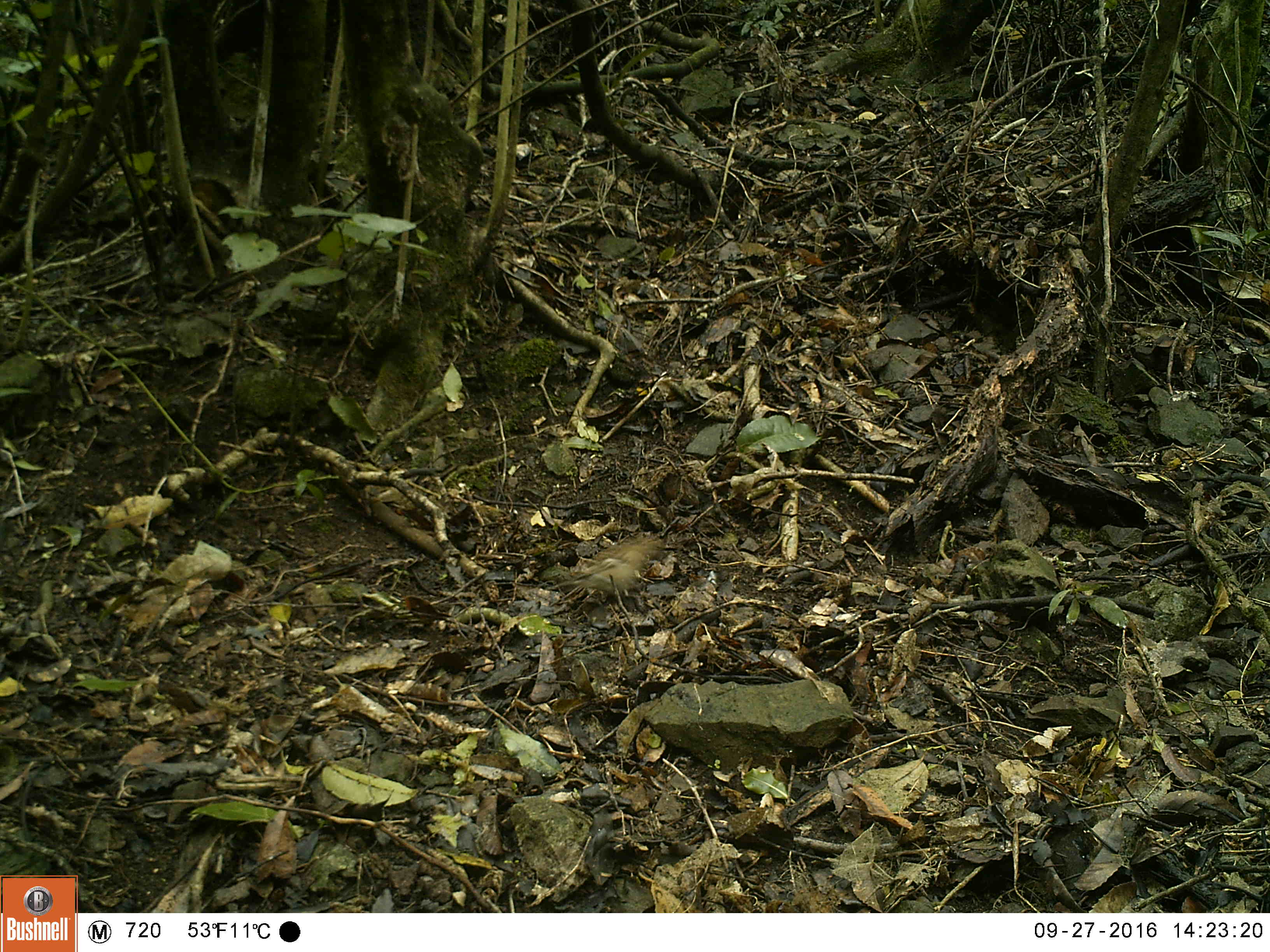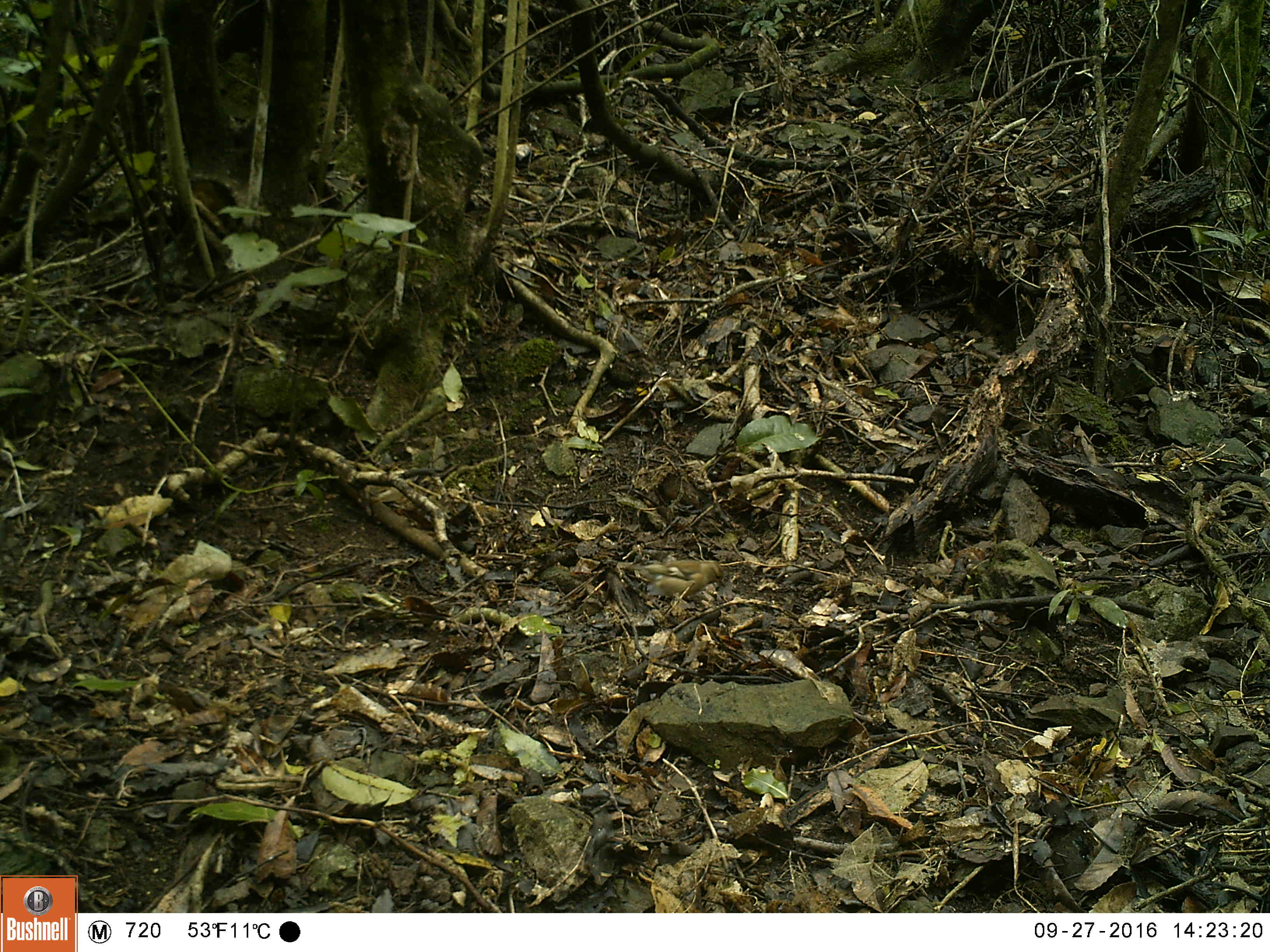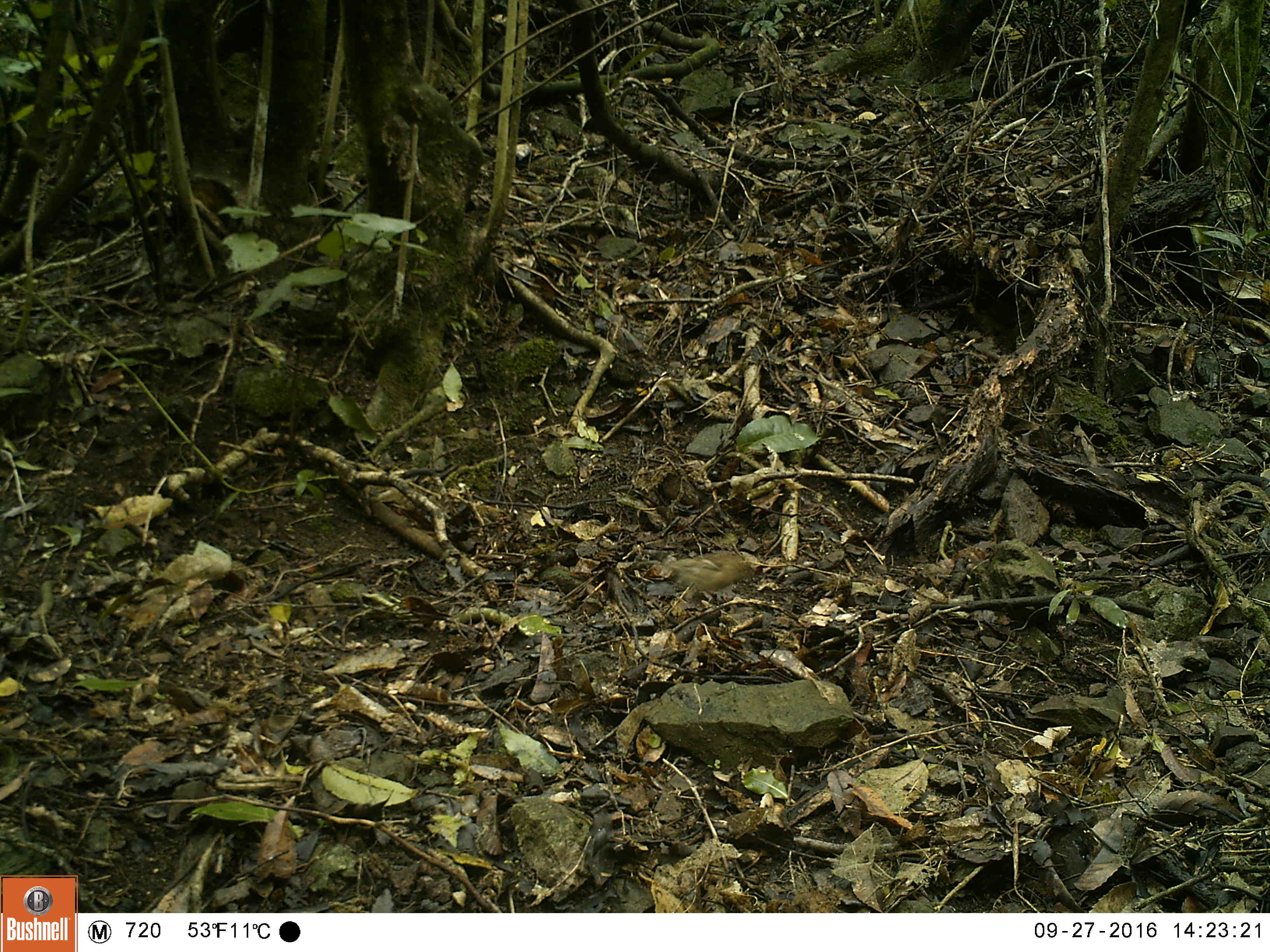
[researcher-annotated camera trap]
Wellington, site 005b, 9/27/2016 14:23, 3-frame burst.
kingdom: Animalia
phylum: Chordata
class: Aves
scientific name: Aves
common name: bird